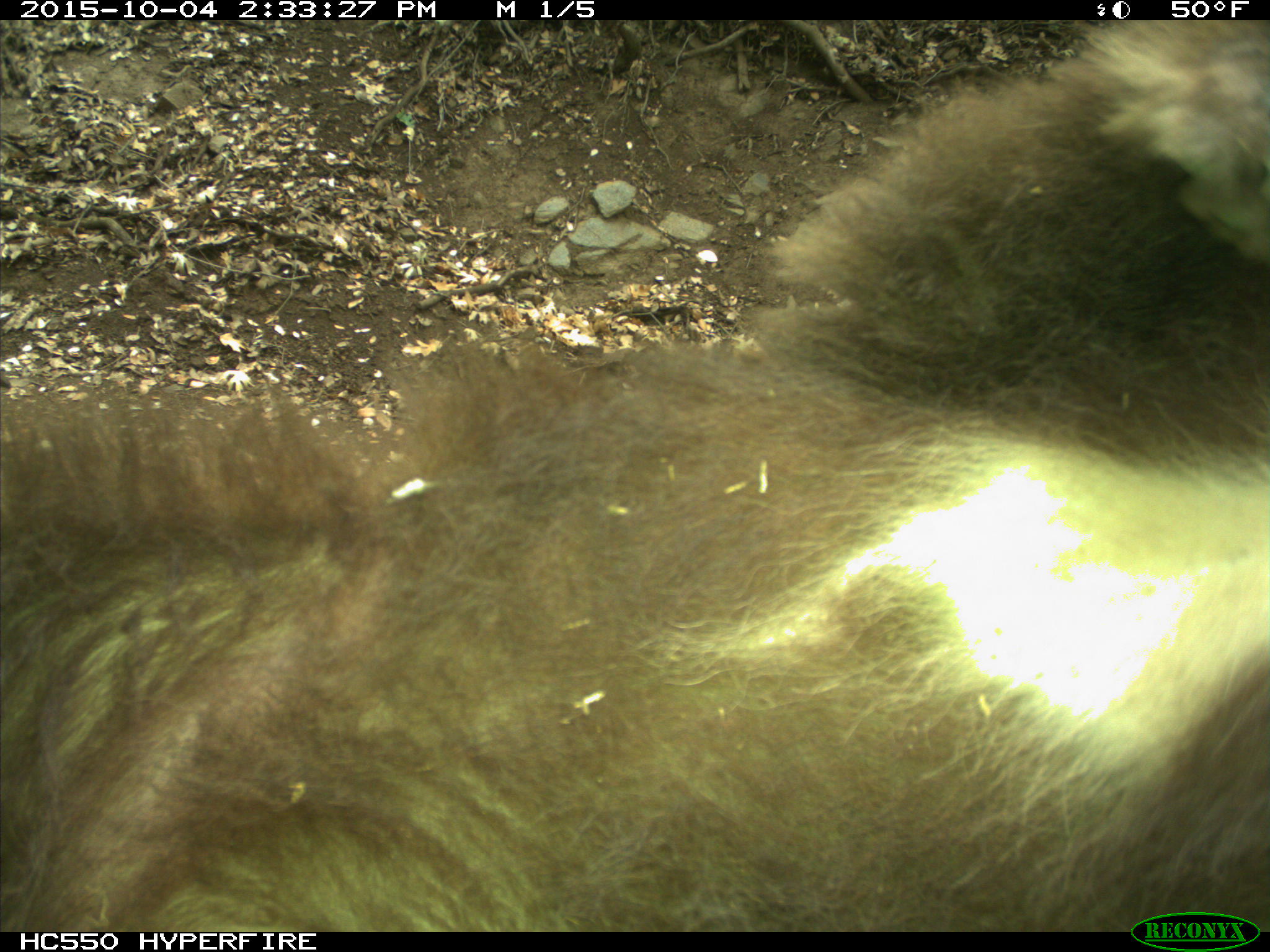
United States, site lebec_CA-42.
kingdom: Animalia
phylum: Chordata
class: Mammalia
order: Carnivora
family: Ursidae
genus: Ursus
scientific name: Ursus americanus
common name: american black bear